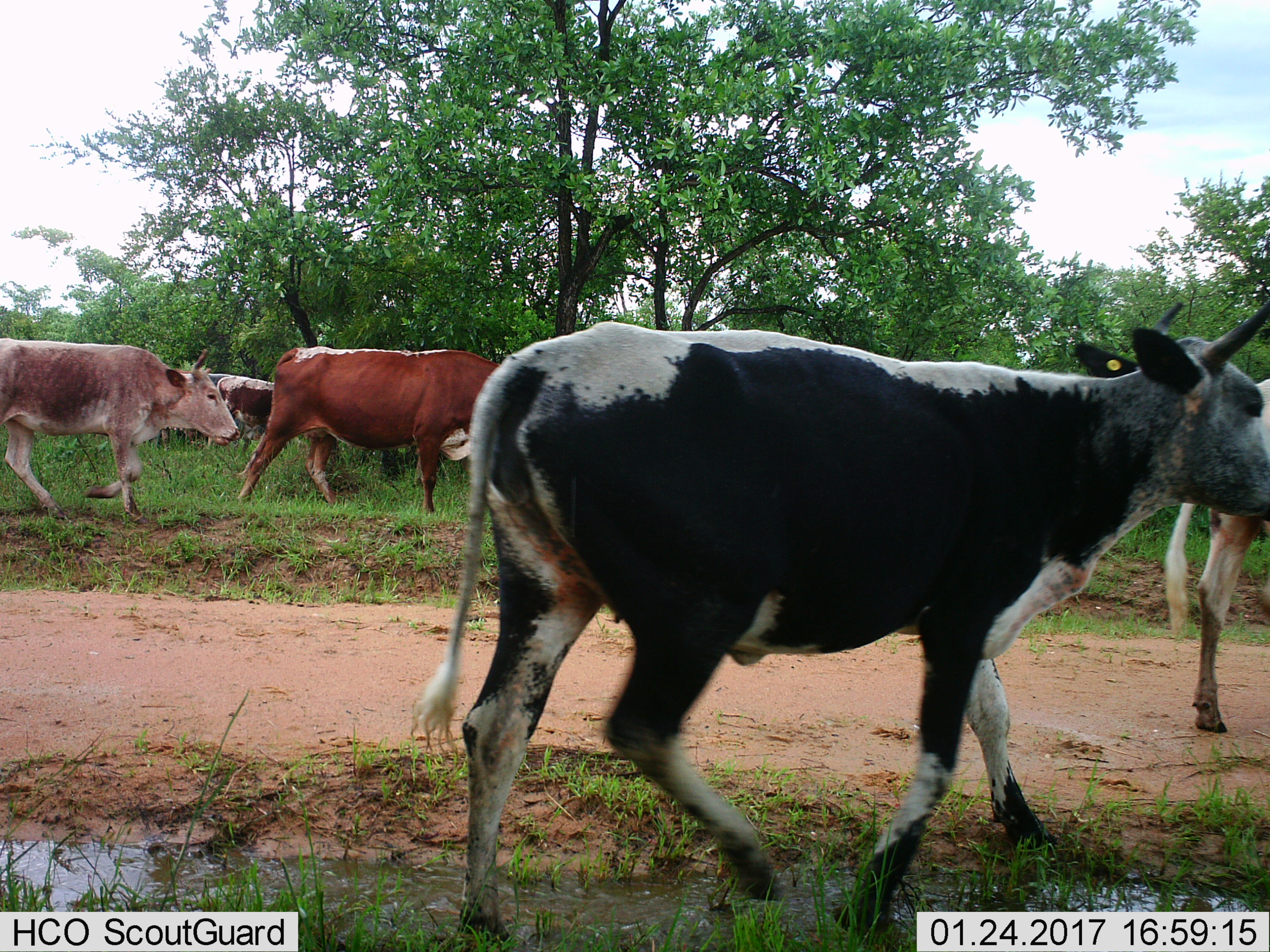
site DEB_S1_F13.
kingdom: Animalia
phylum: Chordata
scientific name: Vertebrata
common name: domestic animal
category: domesticanimal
Domesticanimal (domestic animal) (Vertebrata), count 6. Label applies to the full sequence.